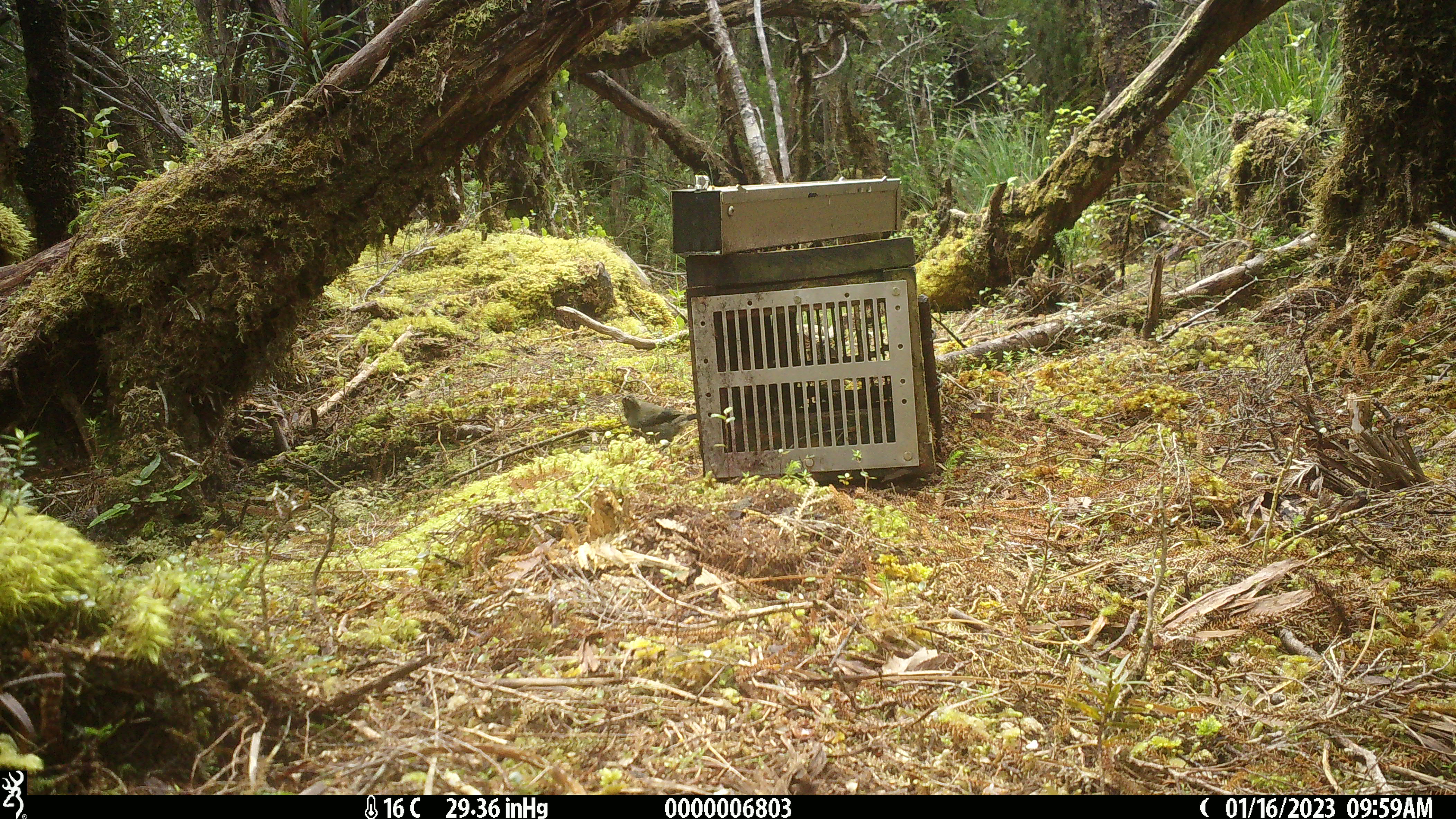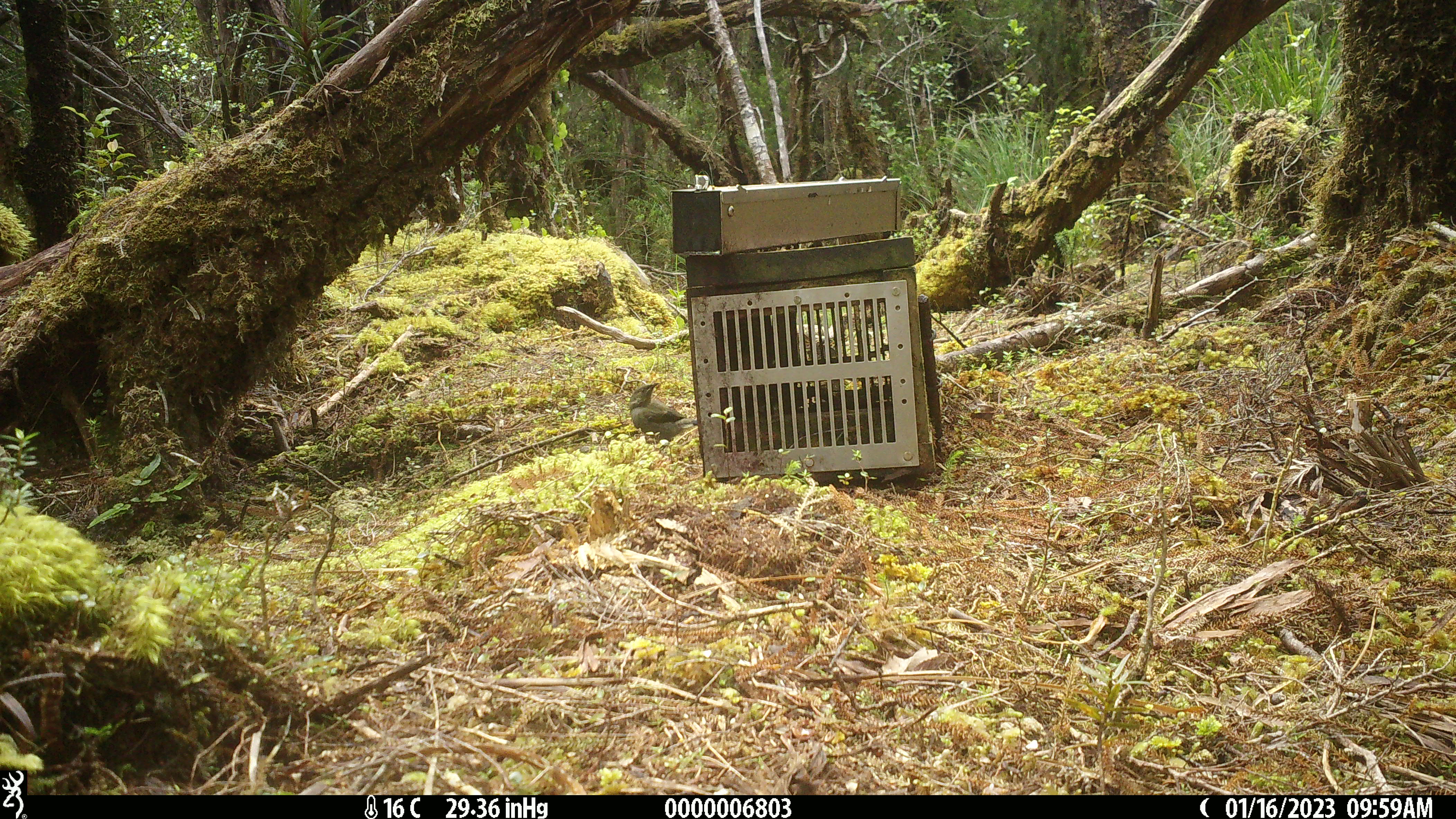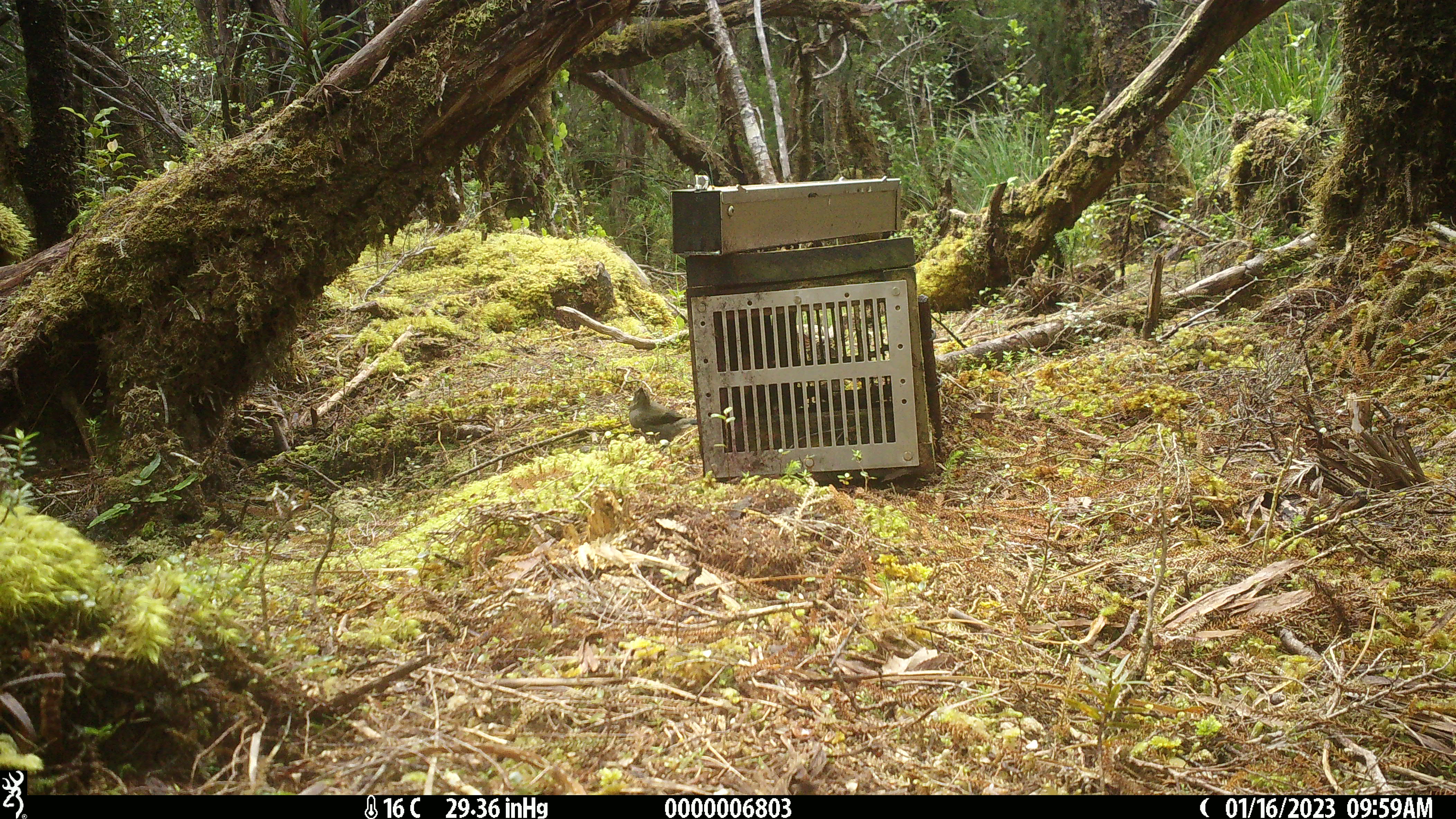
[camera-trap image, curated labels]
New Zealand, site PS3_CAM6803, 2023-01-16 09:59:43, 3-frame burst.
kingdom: Animalia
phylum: Chordata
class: Aves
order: Passeriformes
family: Meliphagidae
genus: Anthornis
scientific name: Anthornis melanura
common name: new zealand bellbird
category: bellbird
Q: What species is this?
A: Bellbird (new zealand bellbird) (Anthornis melanura).